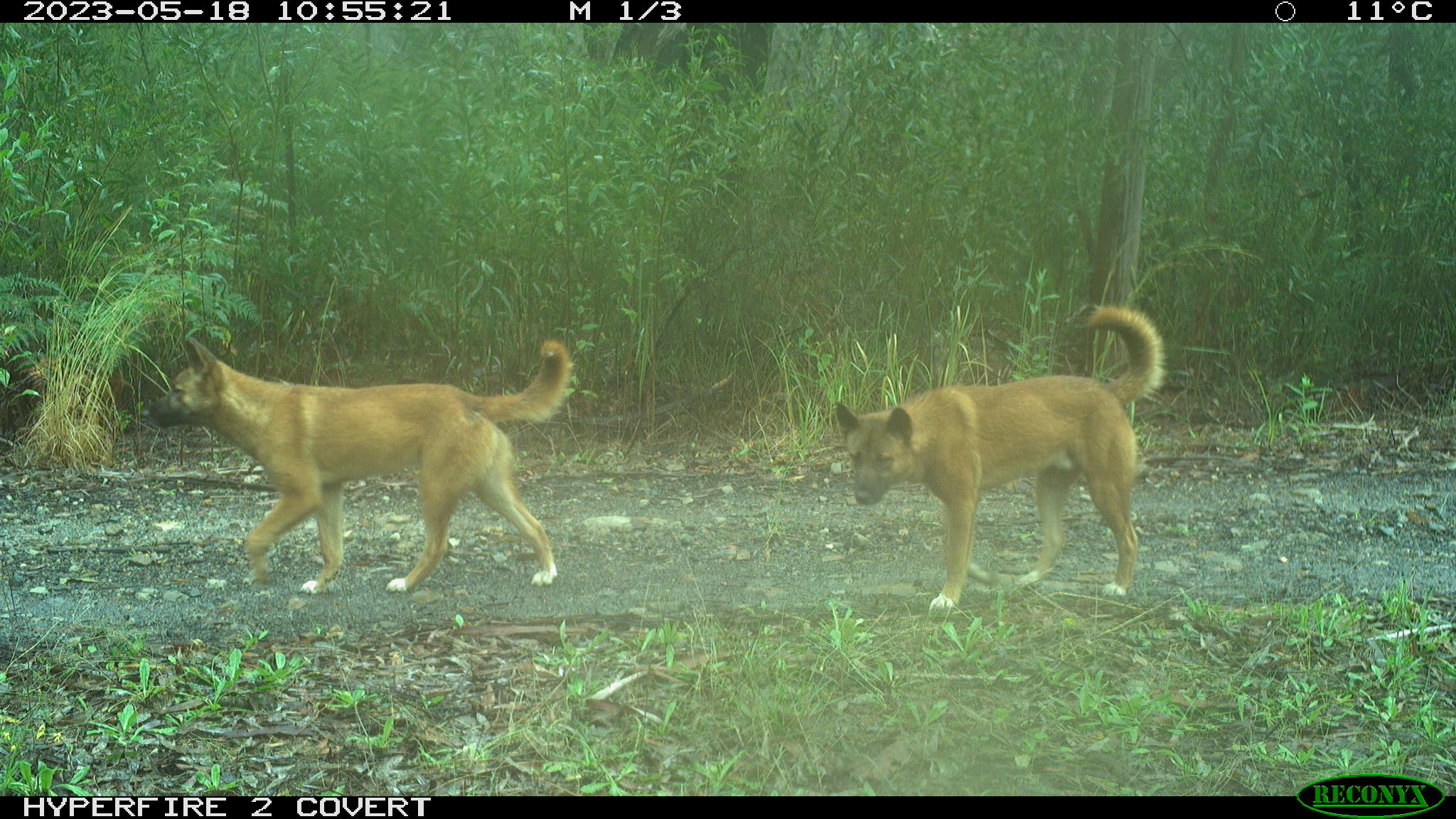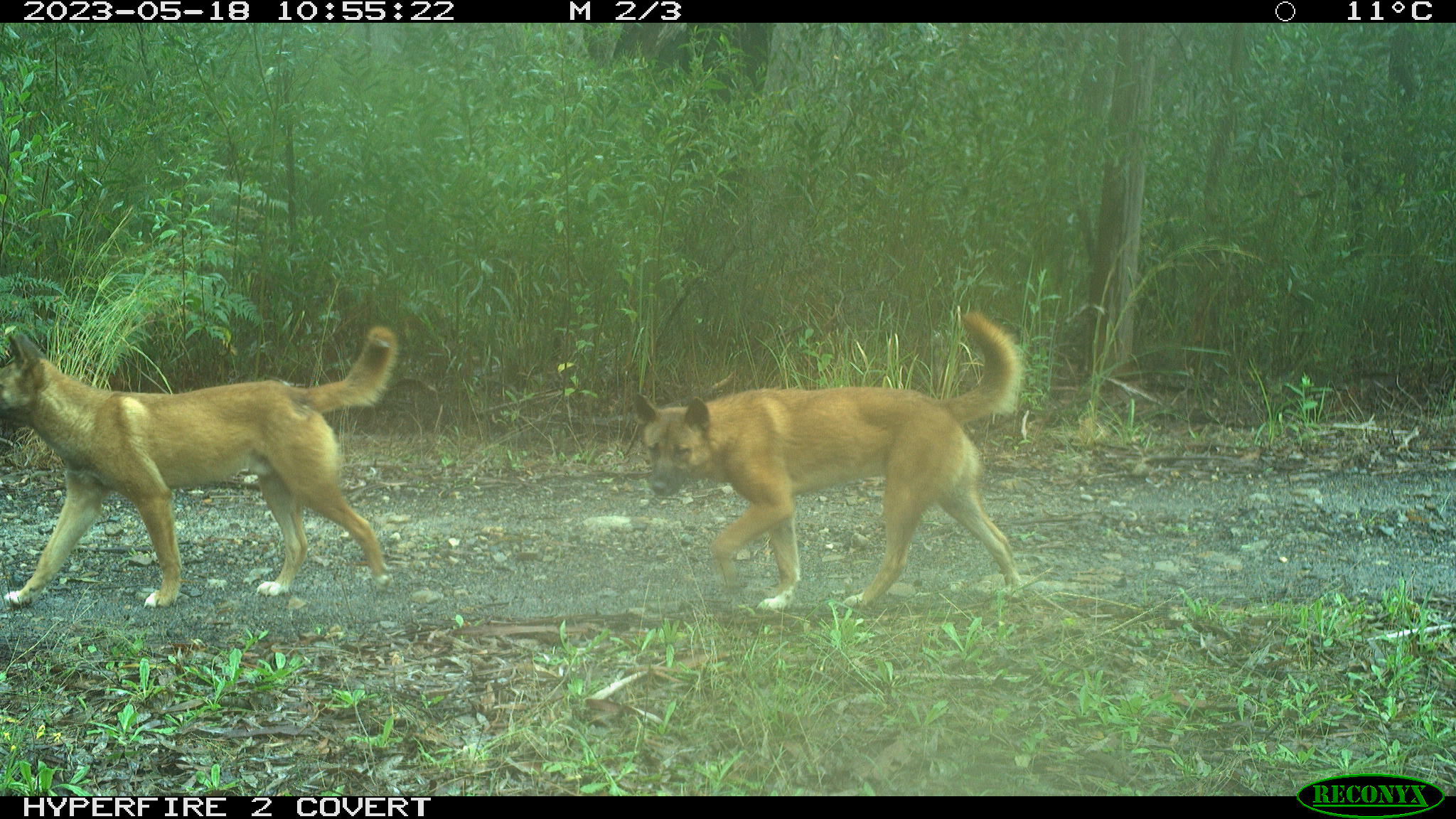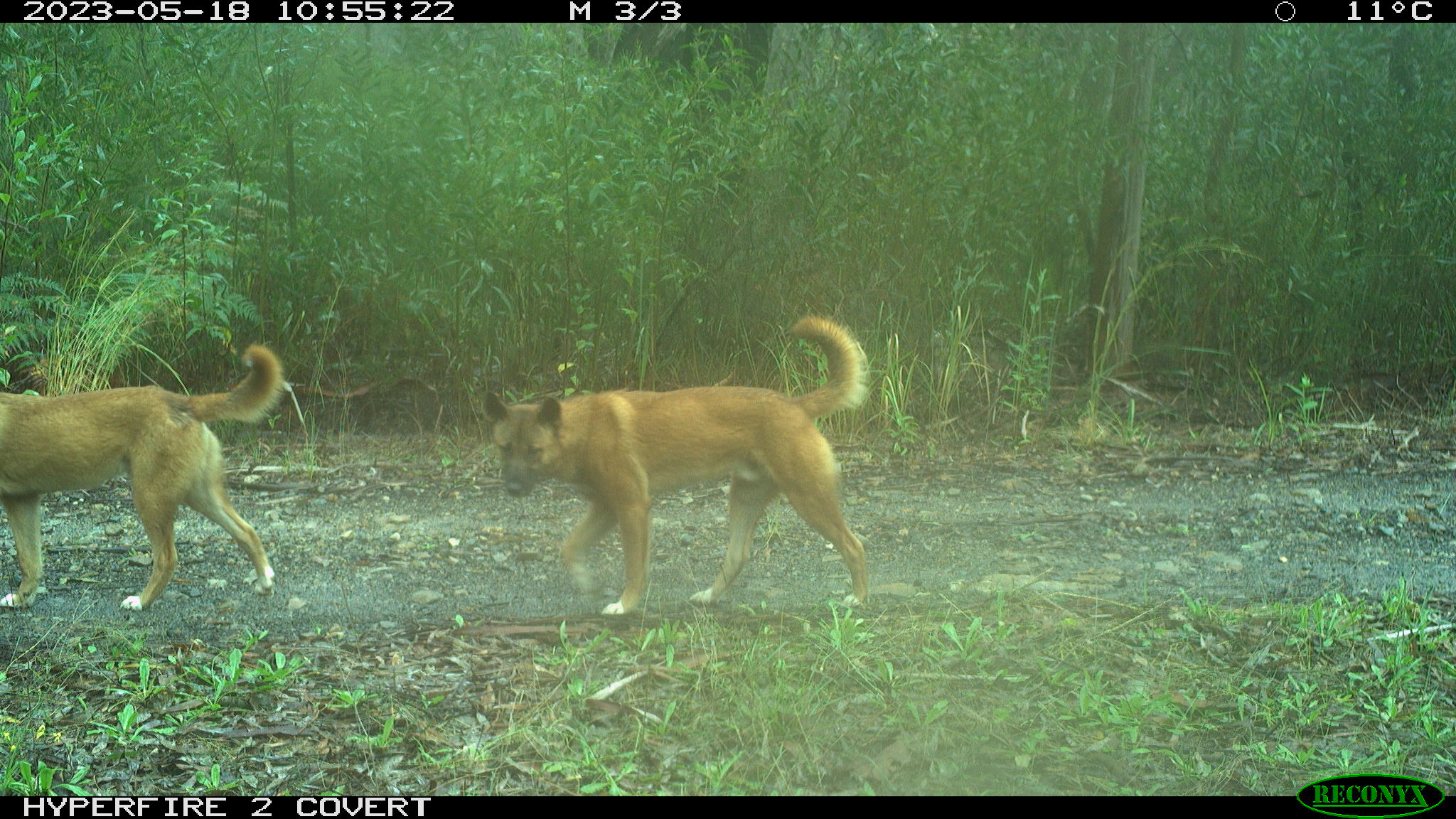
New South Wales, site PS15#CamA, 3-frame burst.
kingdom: Animalia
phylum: Chordata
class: Mammalia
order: Carnivora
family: Canidae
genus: Canis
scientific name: Canis familiaris dingo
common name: dingo